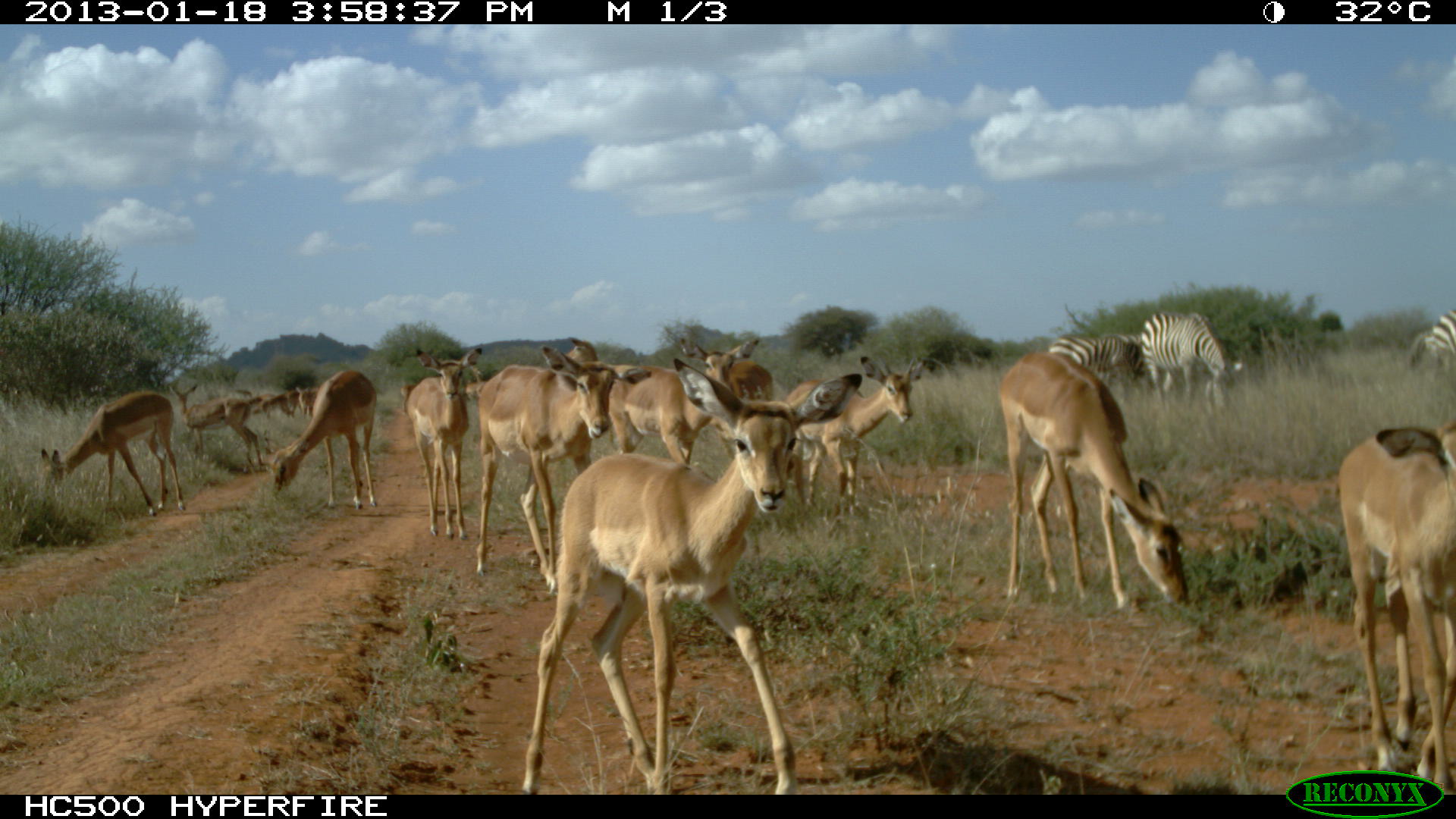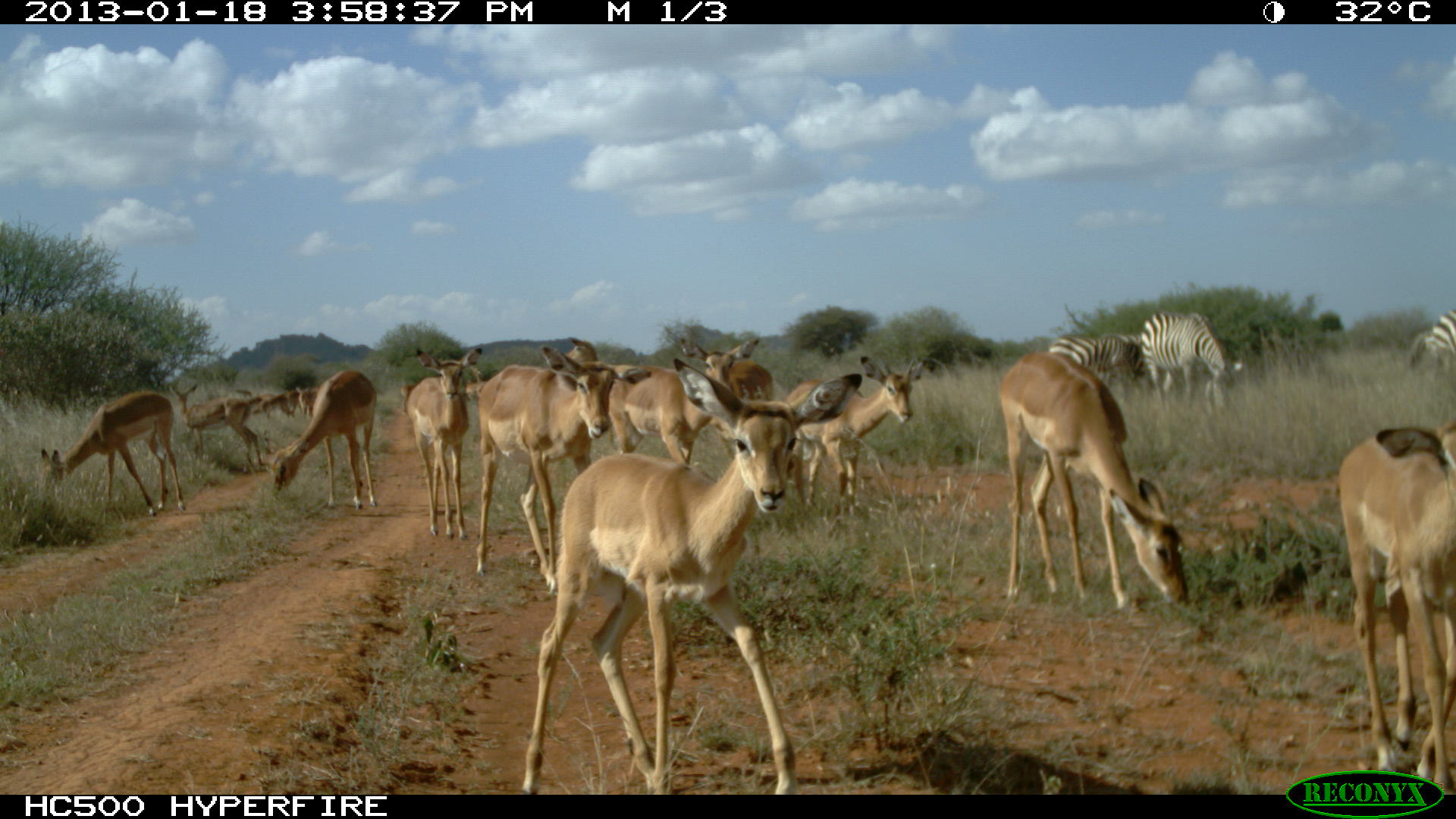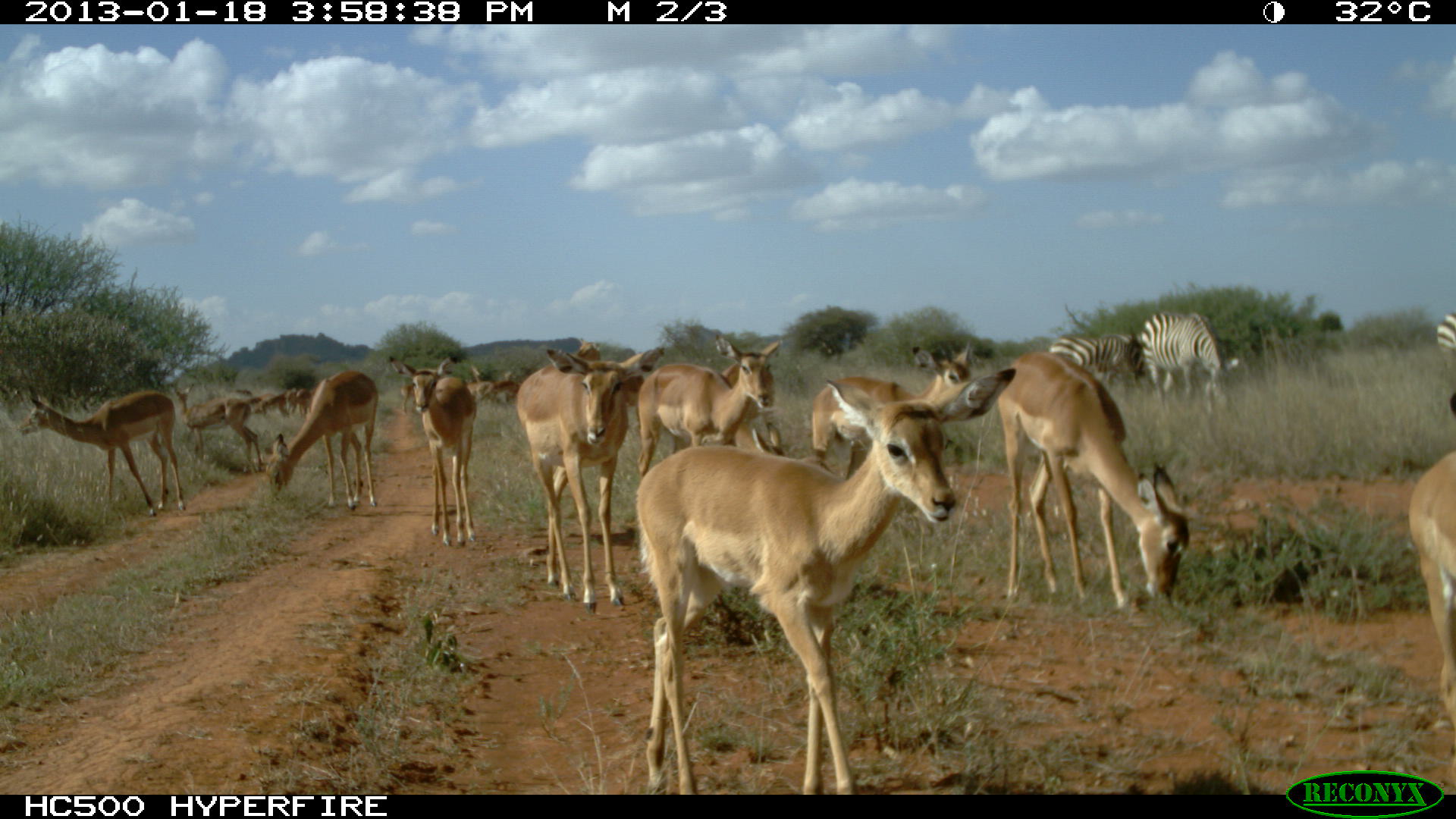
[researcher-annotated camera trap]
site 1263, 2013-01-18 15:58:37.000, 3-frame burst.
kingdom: Animalia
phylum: Chordata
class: Mammalia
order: Perissodactyla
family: Equidae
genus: Equus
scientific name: Equus quagga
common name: plains zebra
Equus quagga (plains zebra), count 4.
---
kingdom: Animalia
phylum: Chordata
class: Mammalia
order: Artiodactyla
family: Bovidae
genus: Aepyceros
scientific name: Aepyceros melampus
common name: impala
Aepyceros melampus (impala), count 19.